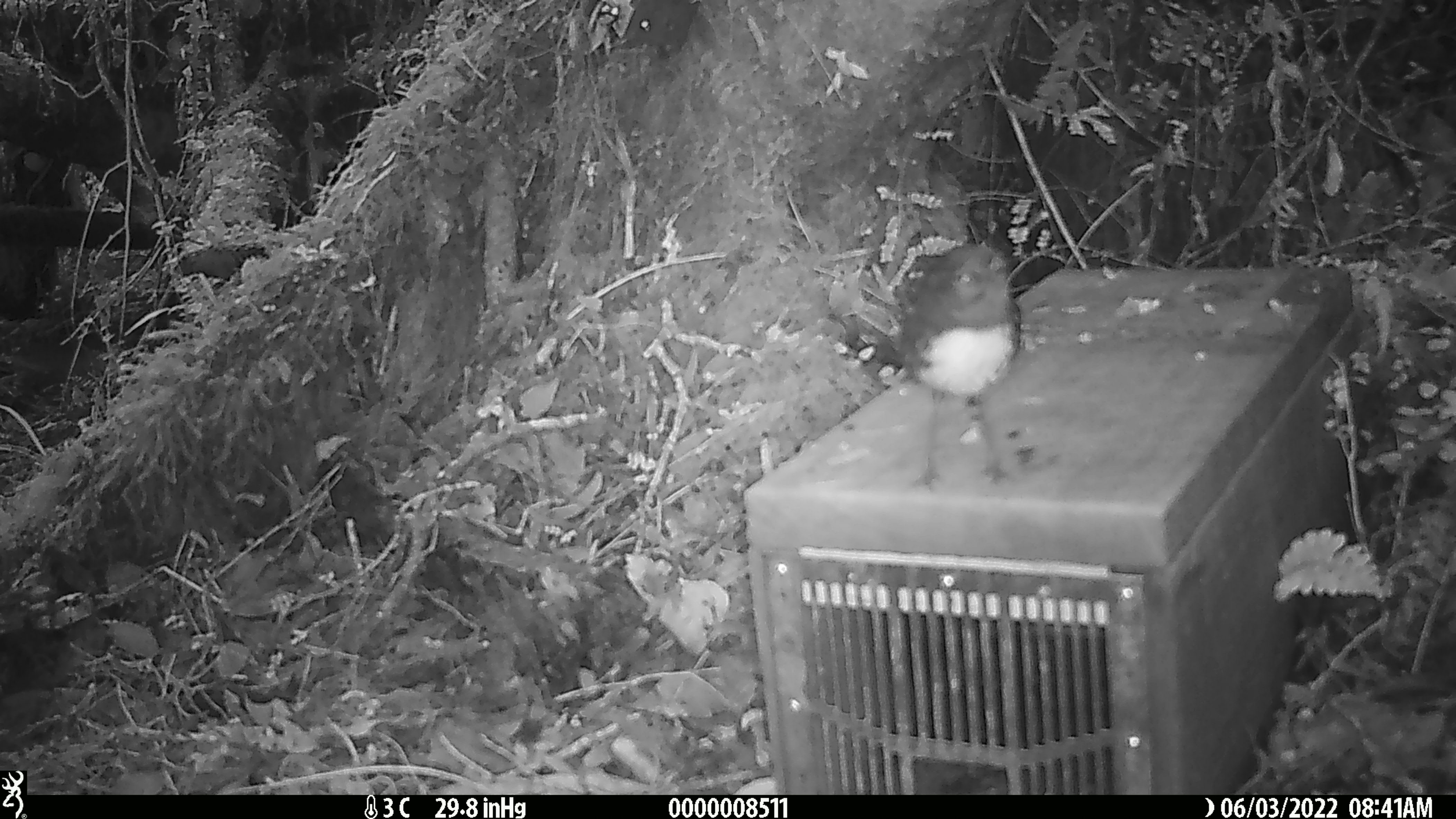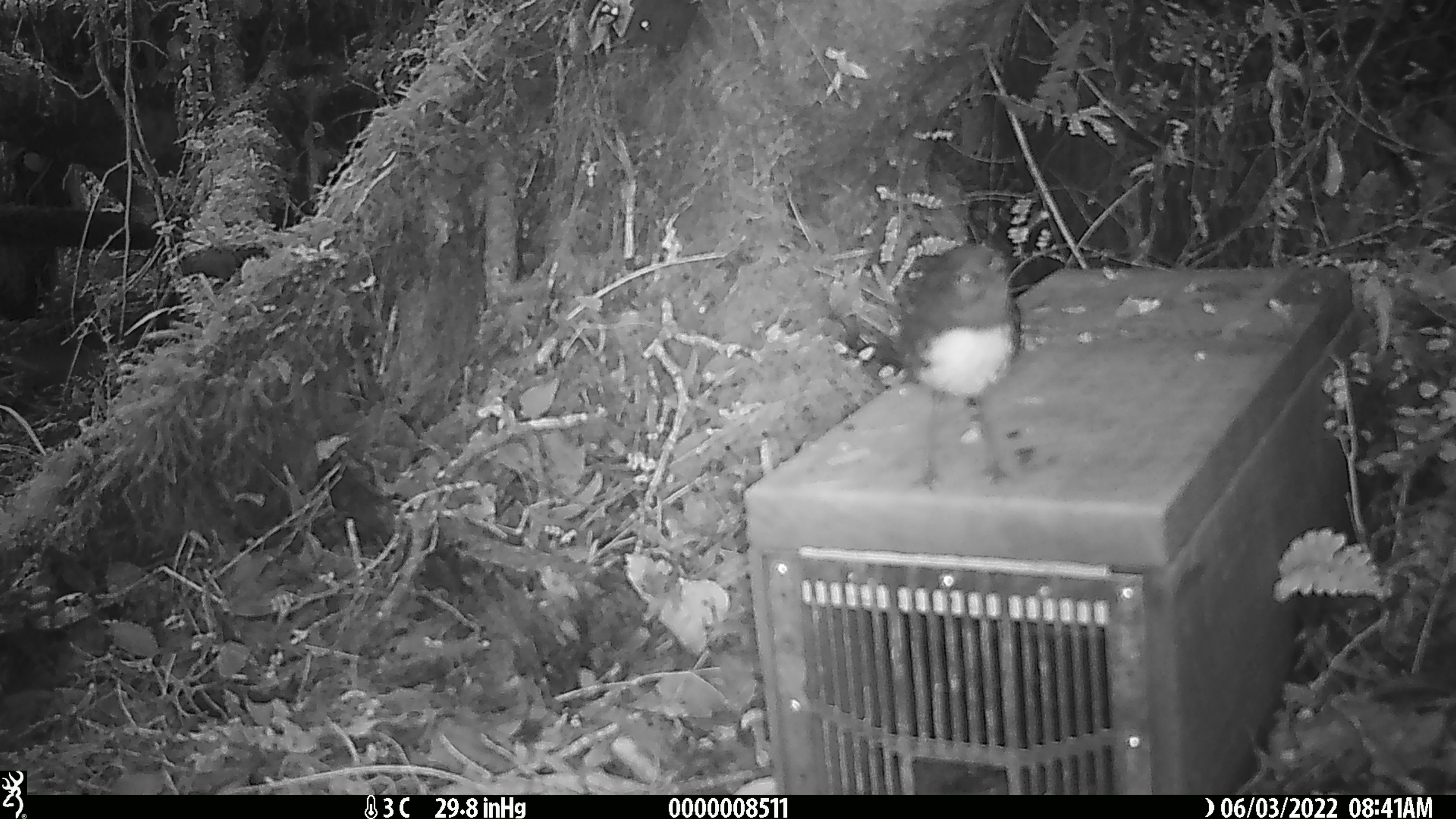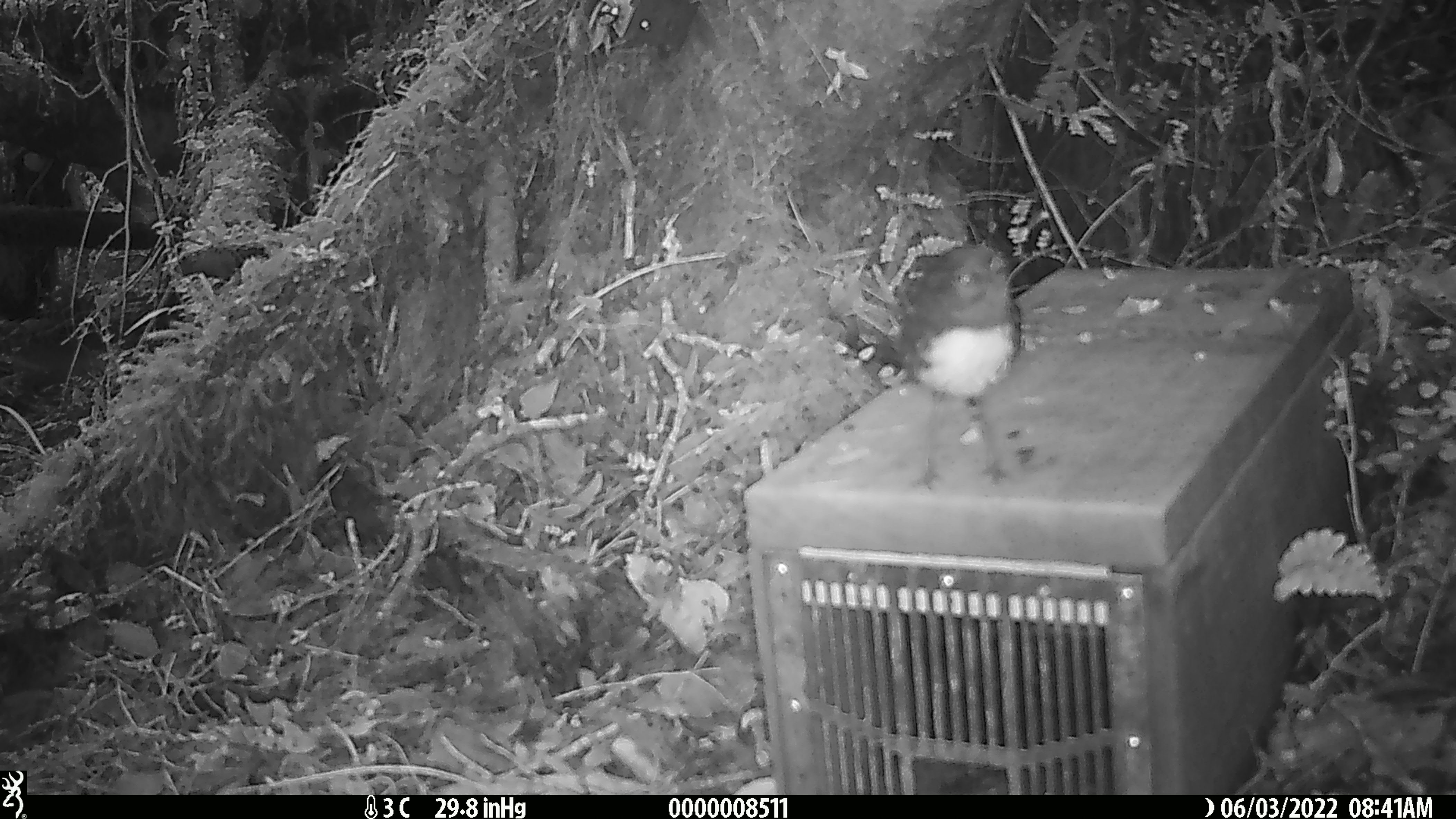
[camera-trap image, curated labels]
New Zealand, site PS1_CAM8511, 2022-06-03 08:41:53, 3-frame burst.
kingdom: Animalia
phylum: Chordata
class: Aves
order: Passeriformes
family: Petroicidae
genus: Petroica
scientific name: Petroica australis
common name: new zealand robin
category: robin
Robin (new zealand robin) (Petroica australis).